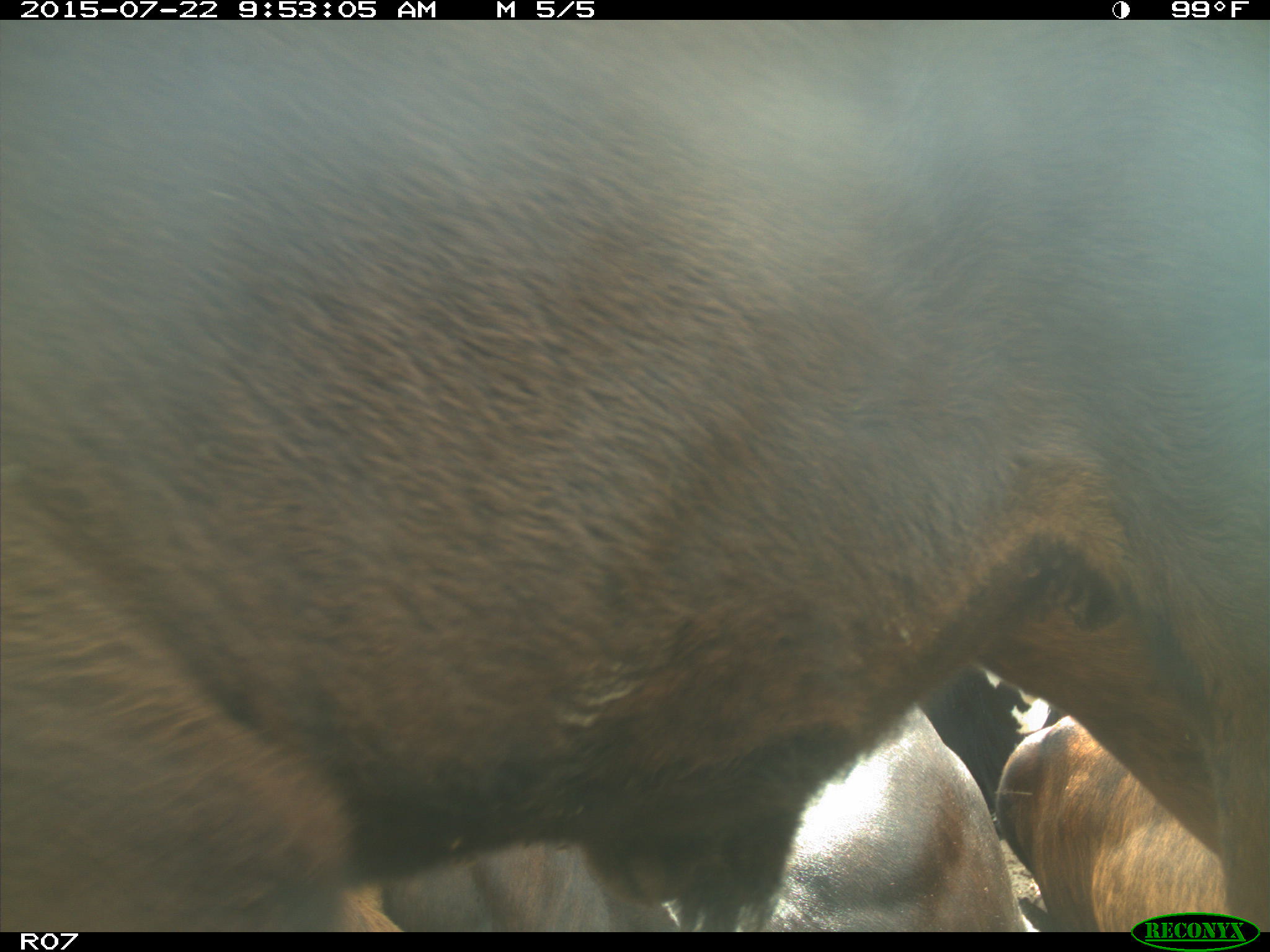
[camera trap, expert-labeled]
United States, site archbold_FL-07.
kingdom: Animalia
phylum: Chordata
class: Mammalia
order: Artiodactyla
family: Bovidae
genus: Bos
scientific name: Bos taurus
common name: domestic cow